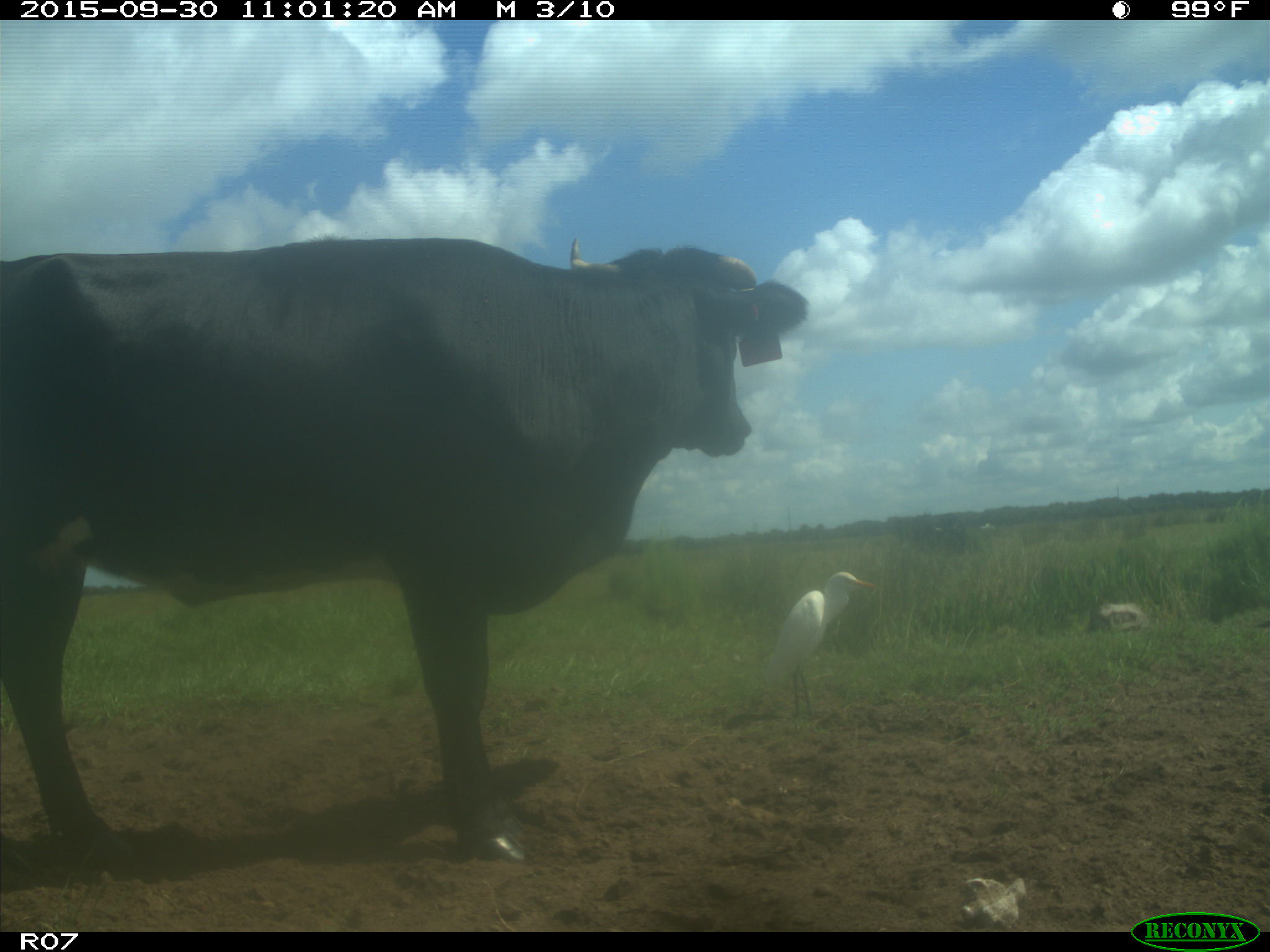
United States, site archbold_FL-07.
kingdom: Animalia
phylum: Chordata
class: Mammalia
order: Artiodactyla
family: Bovidae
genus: Bos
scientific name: Bos taurus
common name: domestic cow